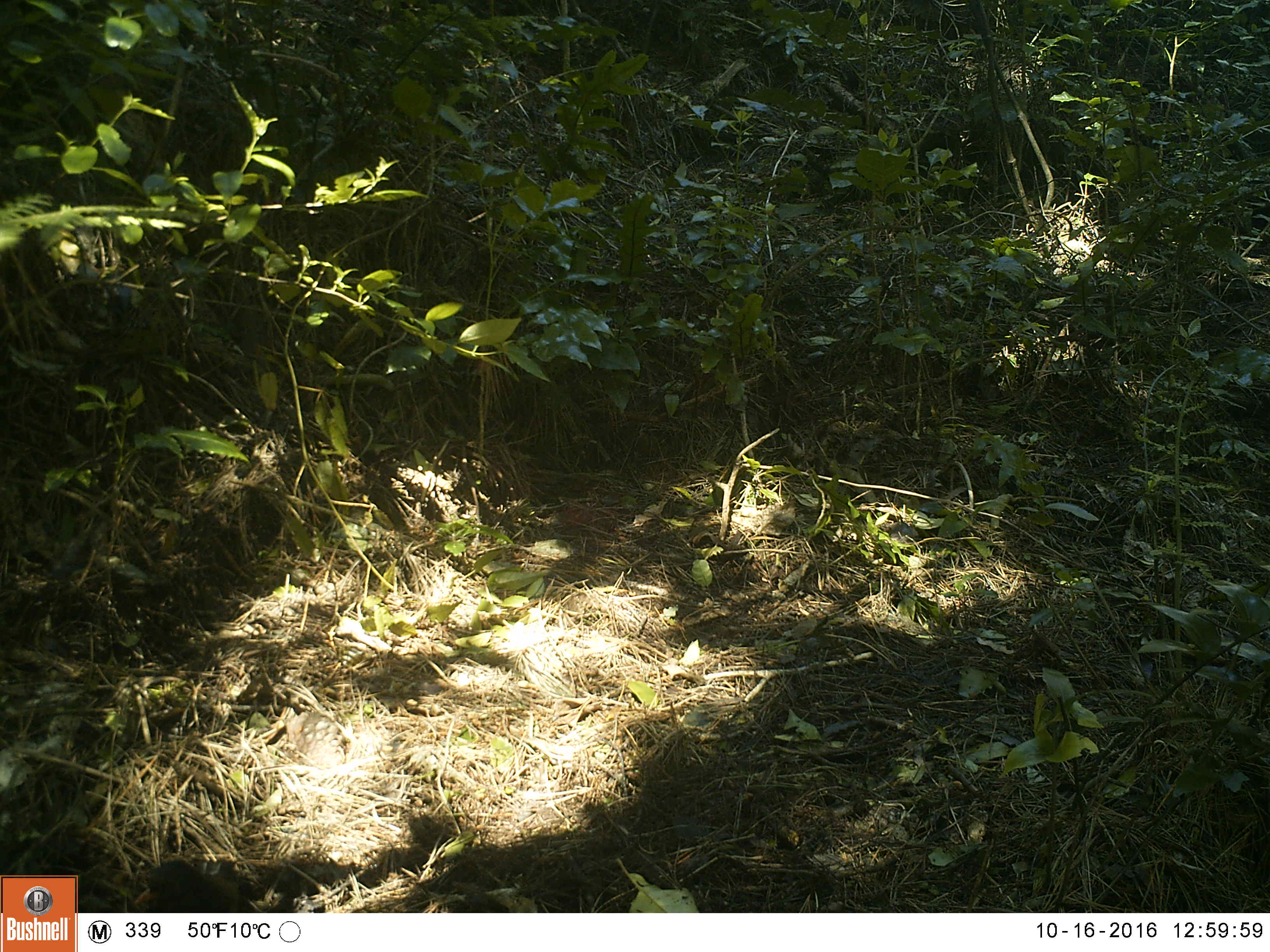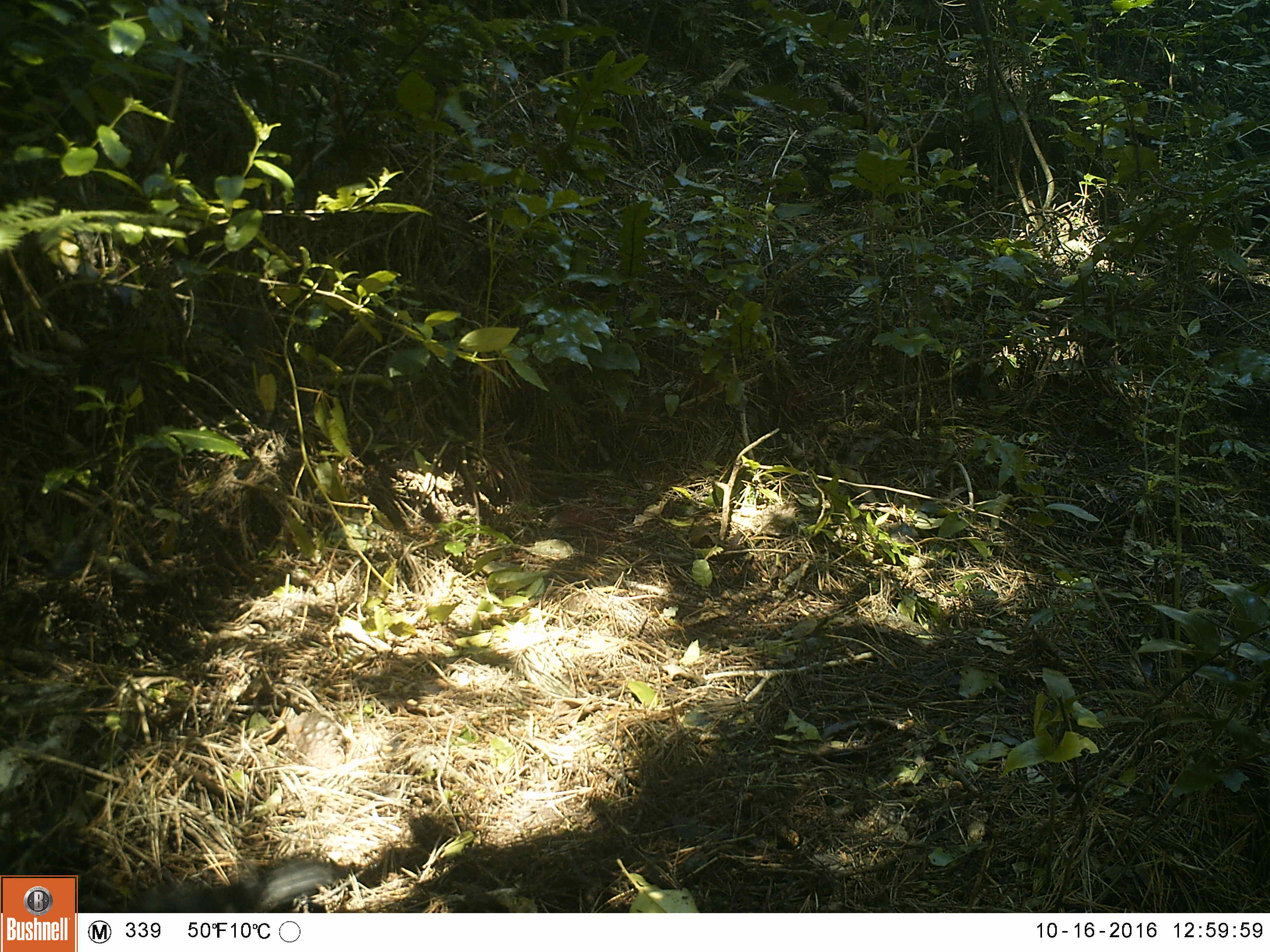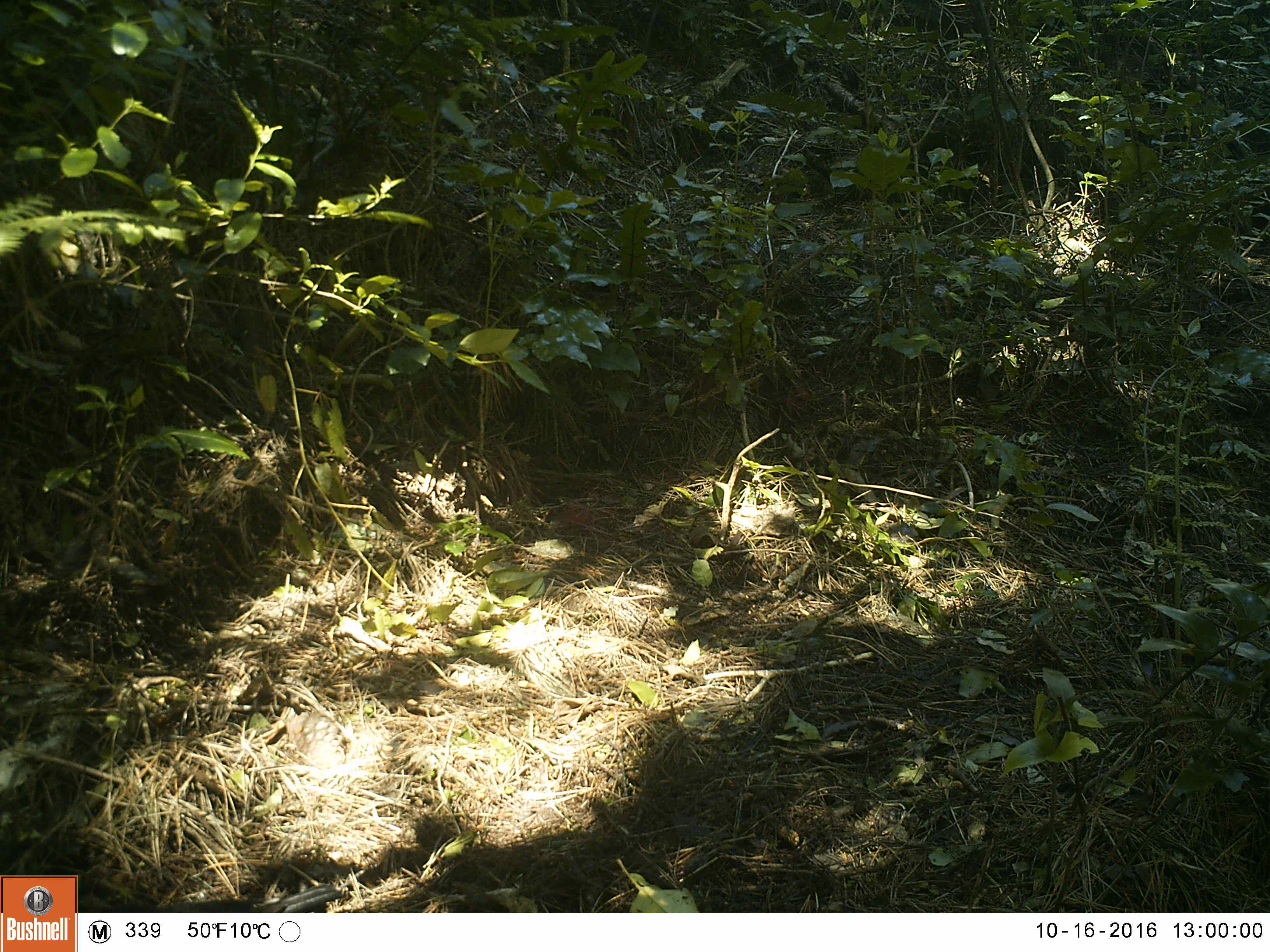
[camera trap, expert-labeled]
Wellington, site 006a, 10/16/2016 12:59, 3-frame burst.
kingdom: Animalia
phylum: Chordata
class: Aves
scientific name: Aves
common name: bird